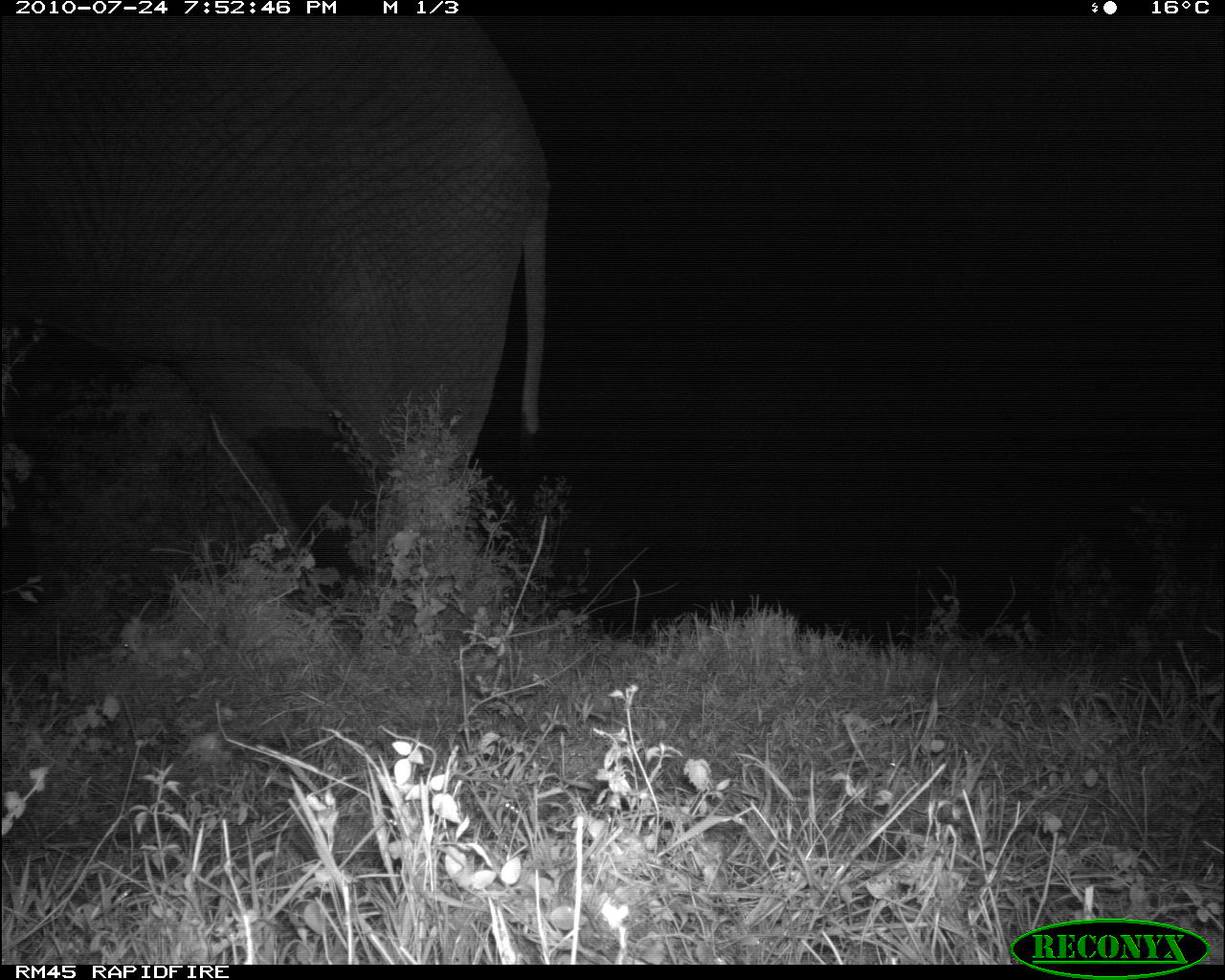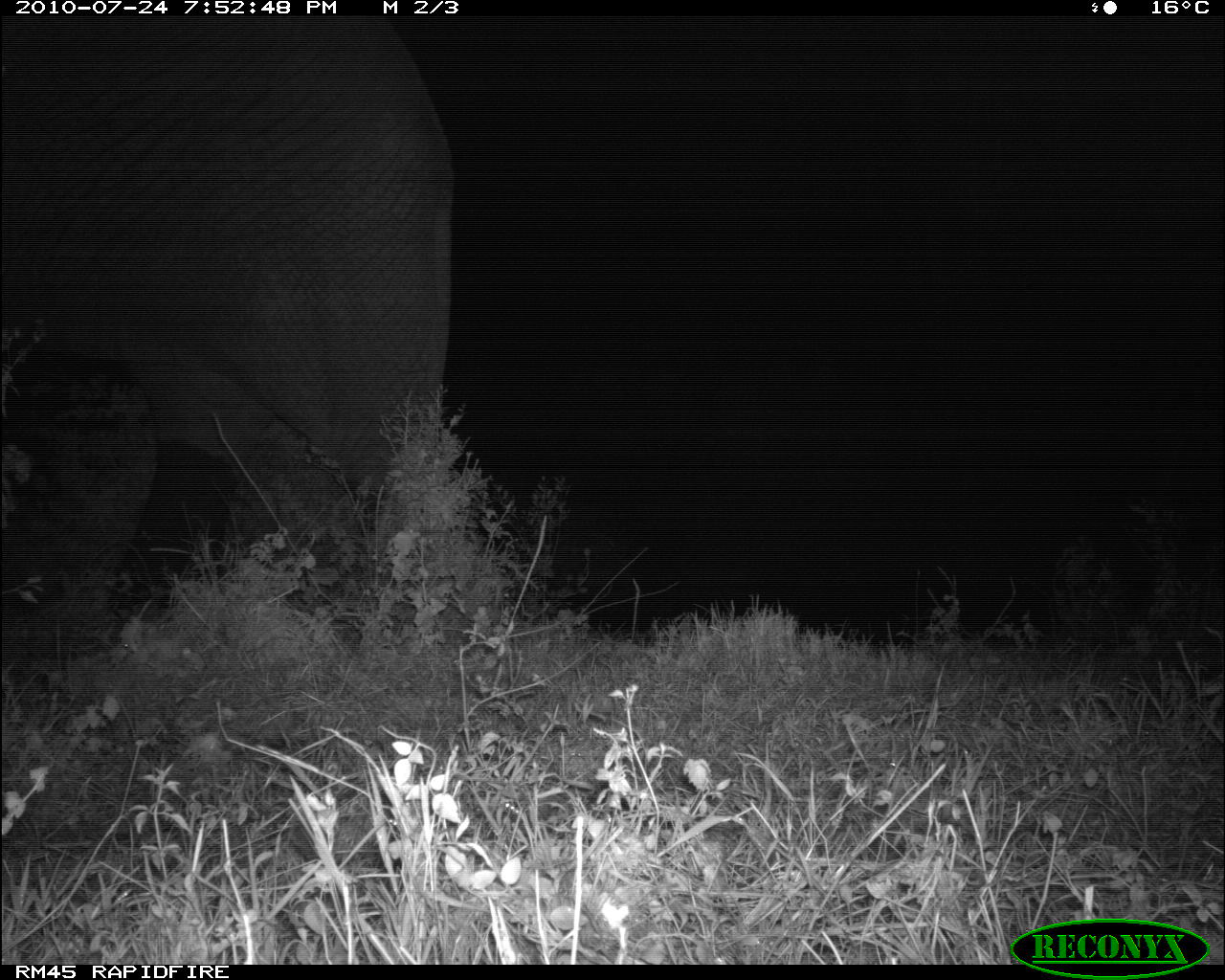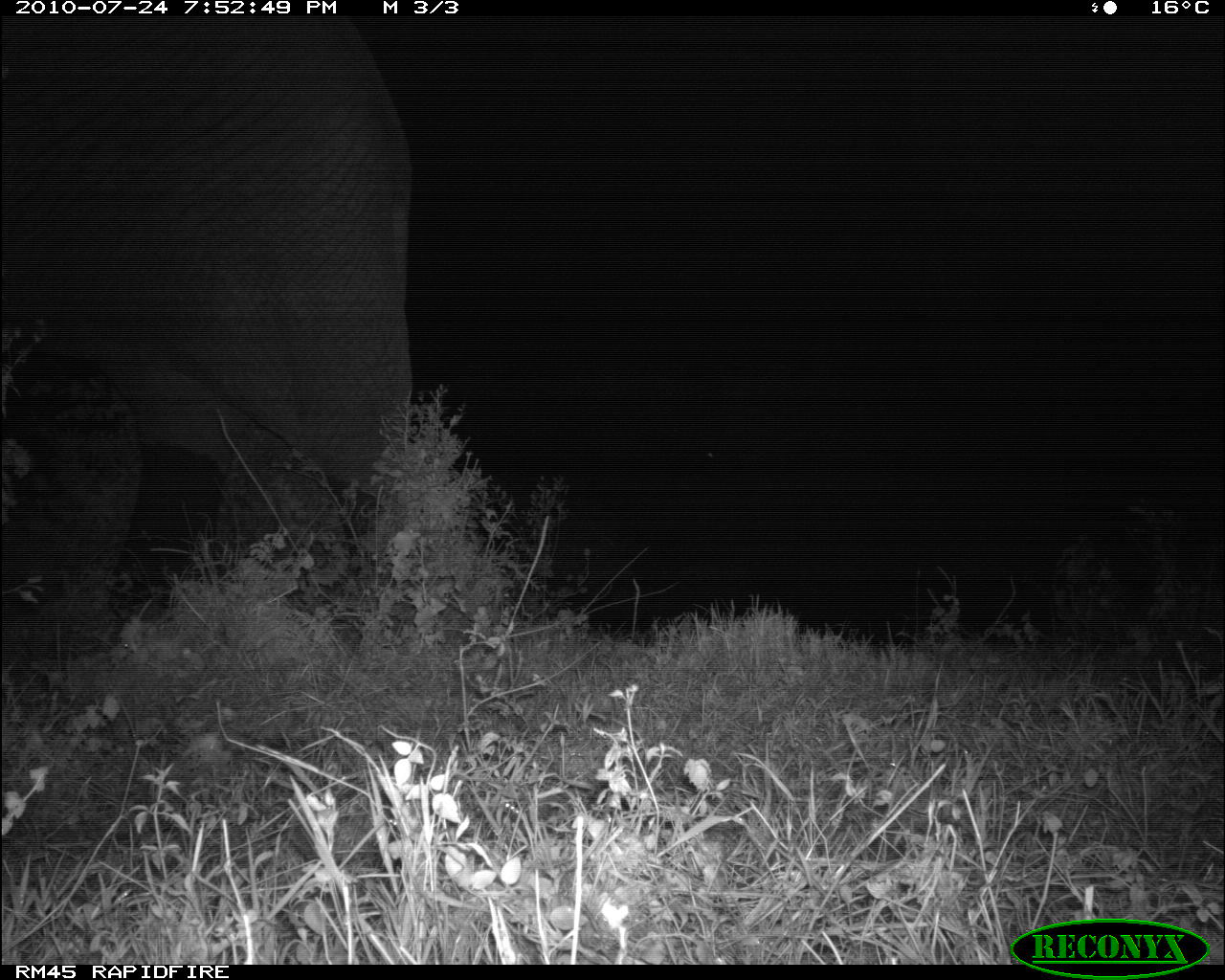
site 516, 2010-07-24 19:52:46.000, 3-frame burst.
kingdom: Animalia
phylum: Chordata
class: Mammalia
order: Proboscidea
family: Elephantidae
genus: Loxodonta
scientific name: Loxodonta africana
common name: african bush elephant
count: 1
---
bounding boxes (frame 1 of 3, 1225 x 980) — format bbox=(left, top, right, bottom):
loxodonta africana: bbox=(1, 19, 553, 622)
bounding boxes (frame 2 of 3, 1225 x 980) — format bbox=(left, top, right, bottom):
loxodonta africana: bbox=(0, 15, 457, 660)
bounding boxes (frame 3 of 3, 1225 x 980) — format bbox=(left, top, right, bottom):
loxodonta africana: bbox=(4, 15, 425, 636)